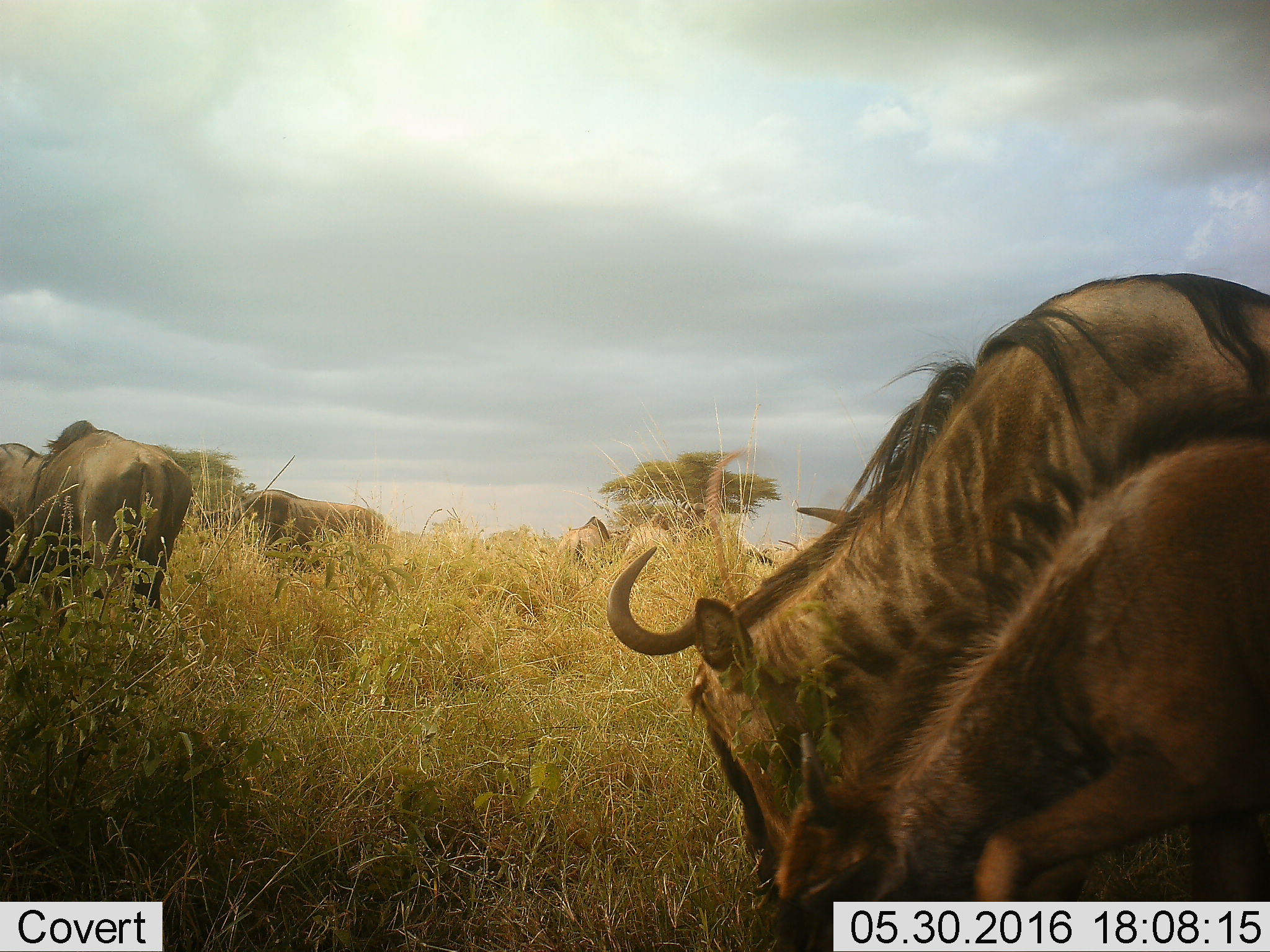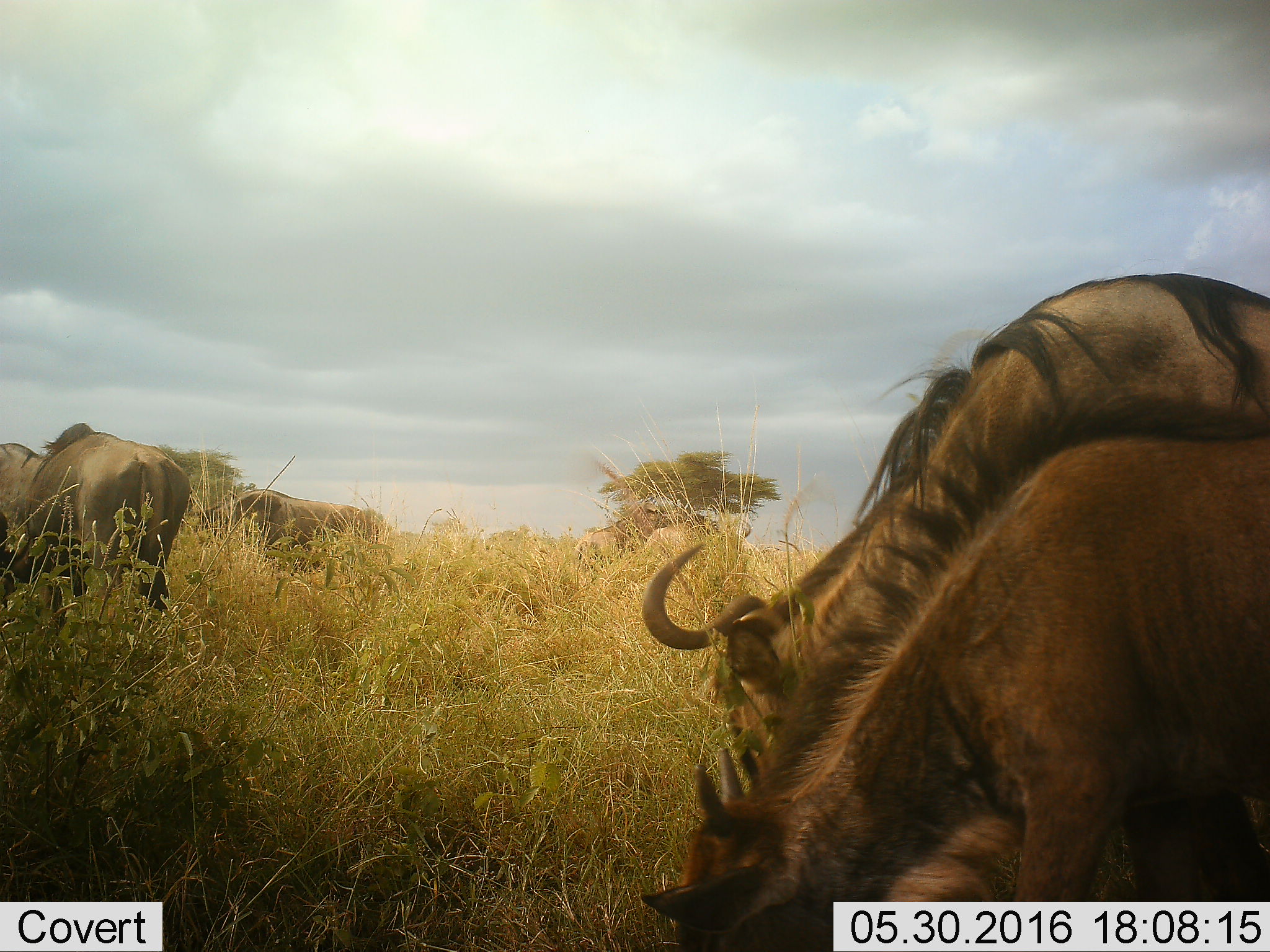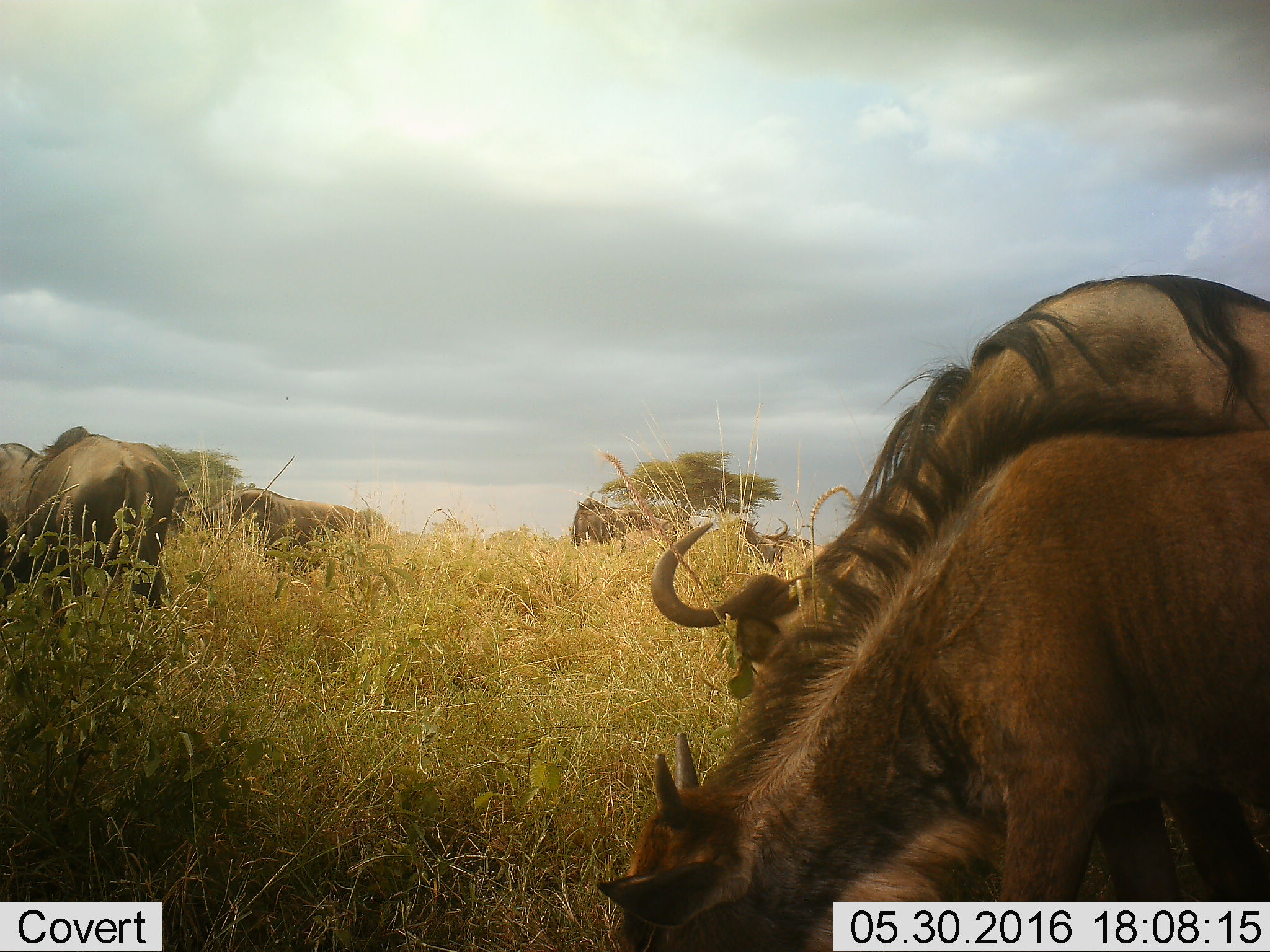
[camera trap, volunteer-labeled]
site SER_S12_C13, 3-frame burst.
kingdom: Animalia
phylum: Chordata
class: Mammalia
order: Artiodactyla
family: Bovidae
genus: Connochaetes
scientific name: Connochaetes taurinus taurinus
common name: blue wildebeest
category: wildebeestblue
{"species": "wildebeestblue (blue wildebeest) (Connochaetes taurinus taurinus)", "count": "8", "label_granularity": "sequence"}